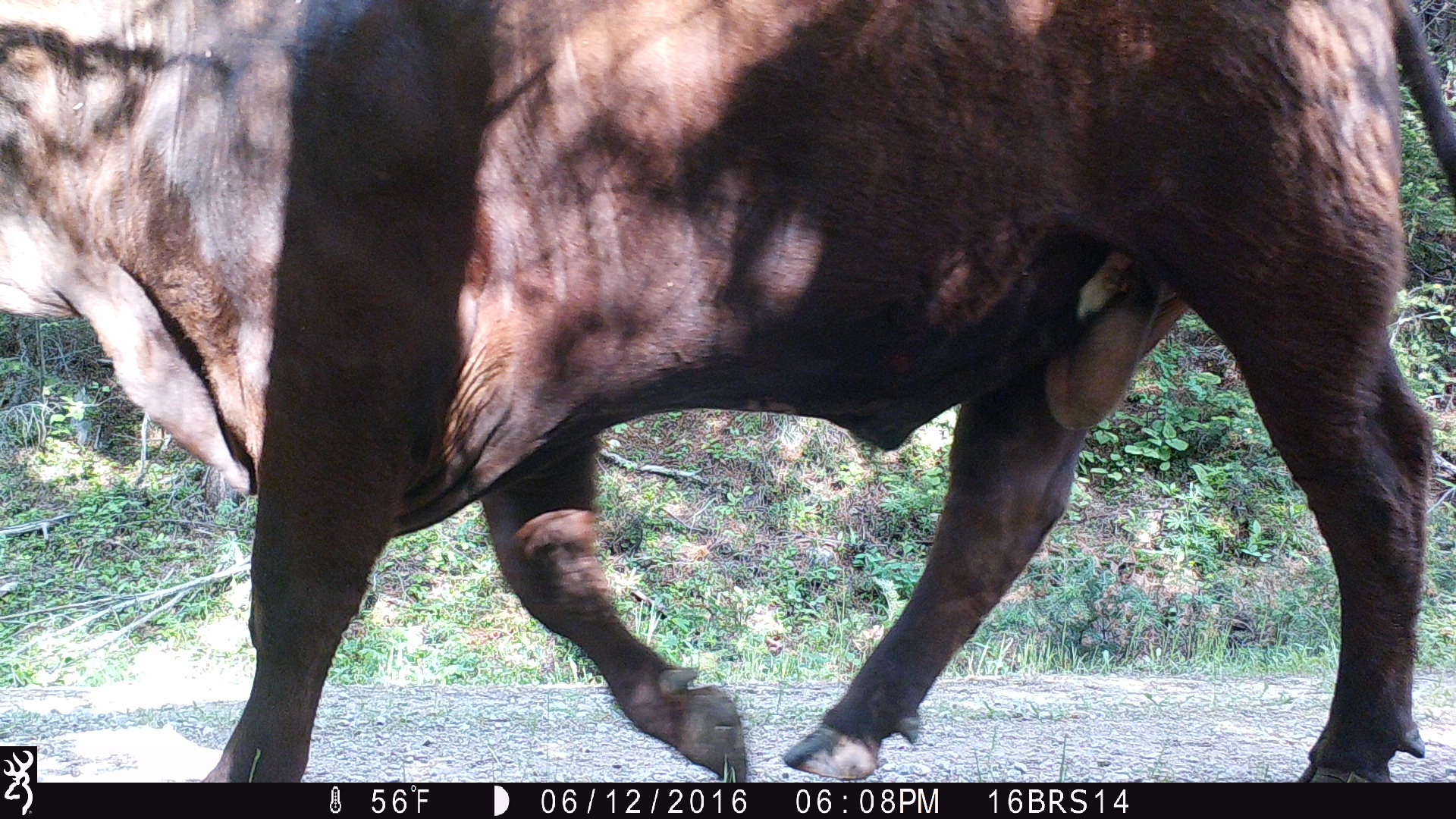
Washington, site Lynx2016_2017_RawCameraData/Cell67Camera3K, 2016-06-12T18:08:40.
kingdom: Animalia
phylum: Chordata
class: Mammalia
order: Artiodactyla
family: Bovidae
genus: Bos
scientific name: Bos taurus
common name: domestic cattle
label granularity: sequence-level